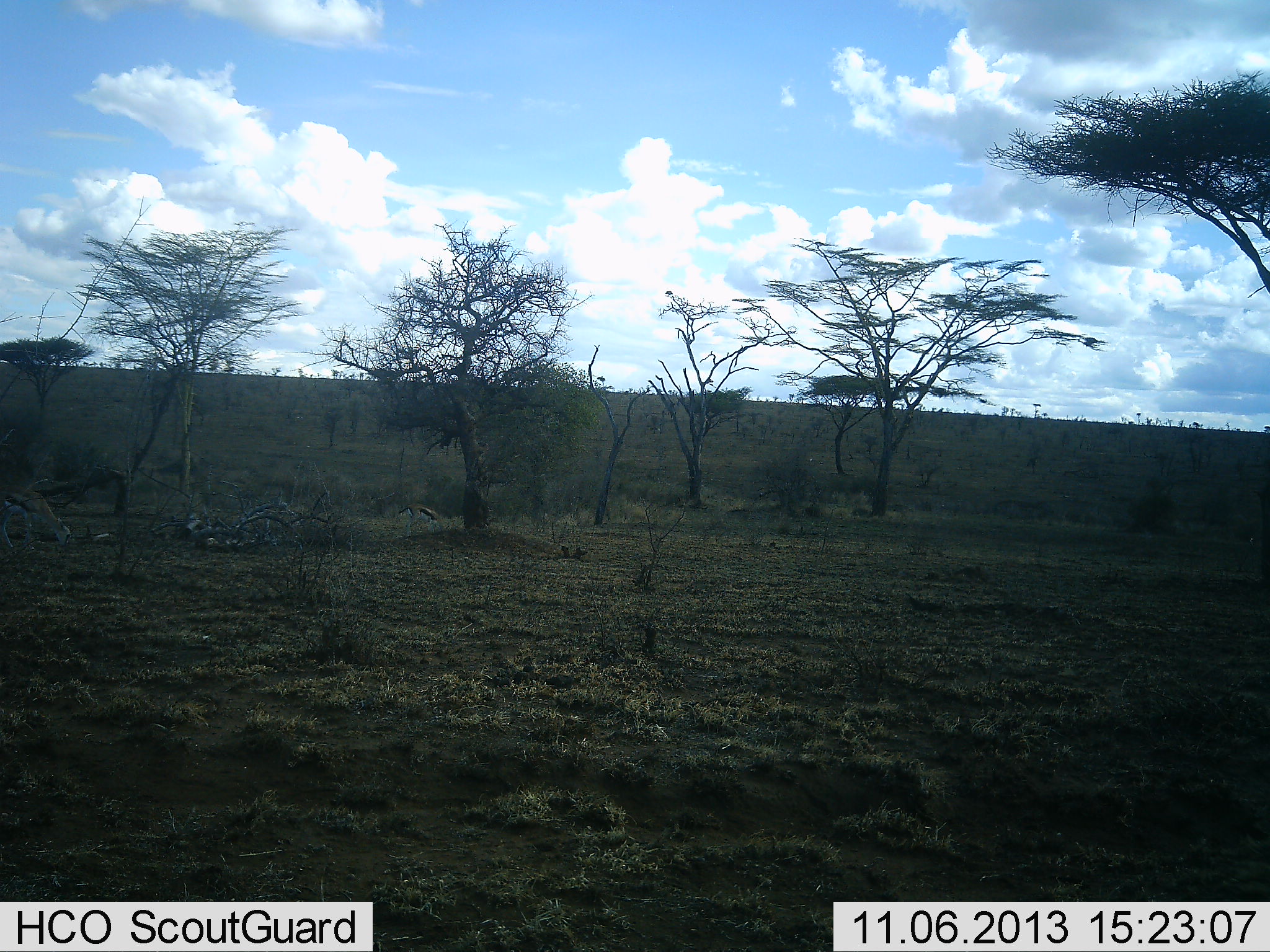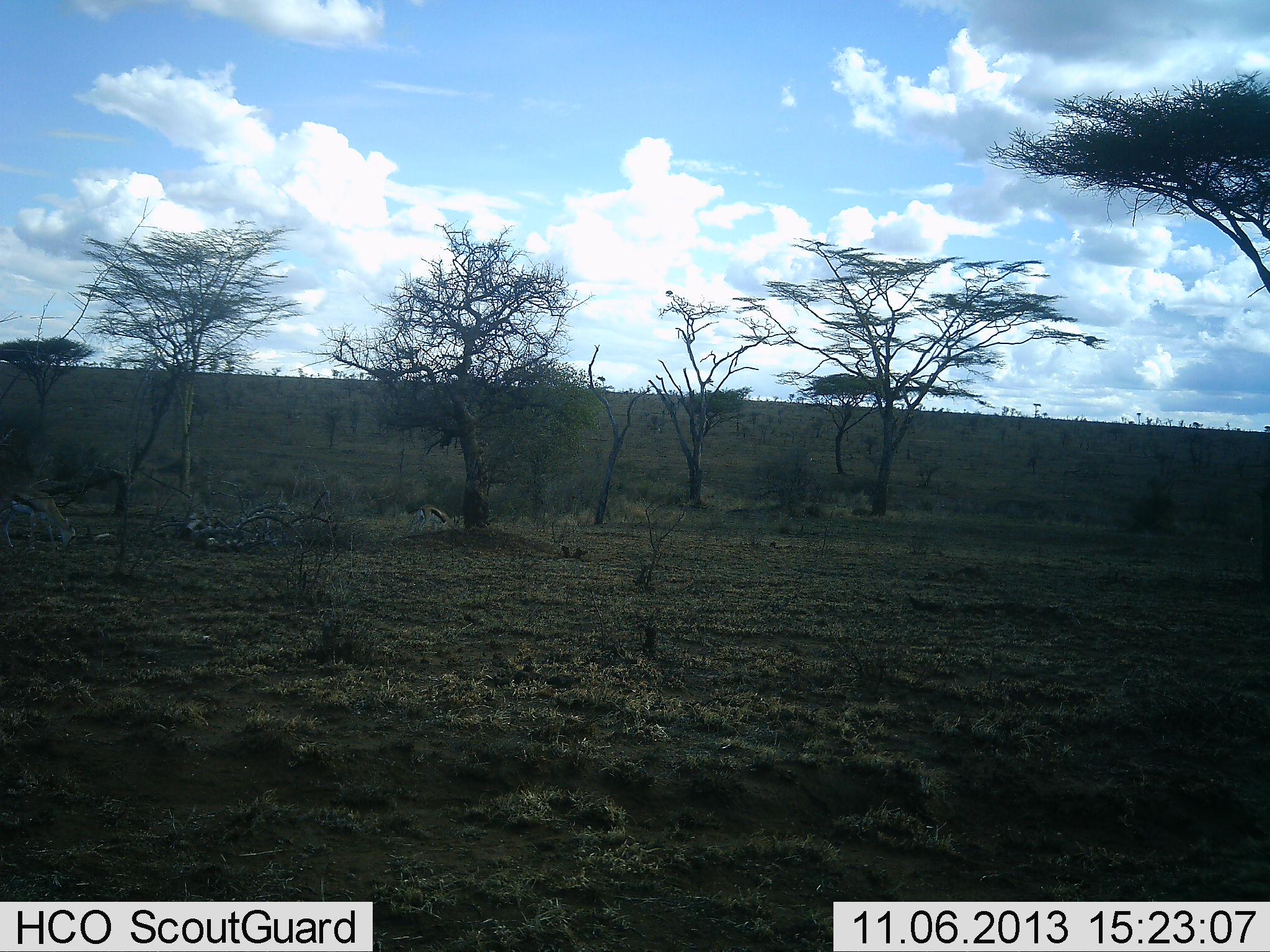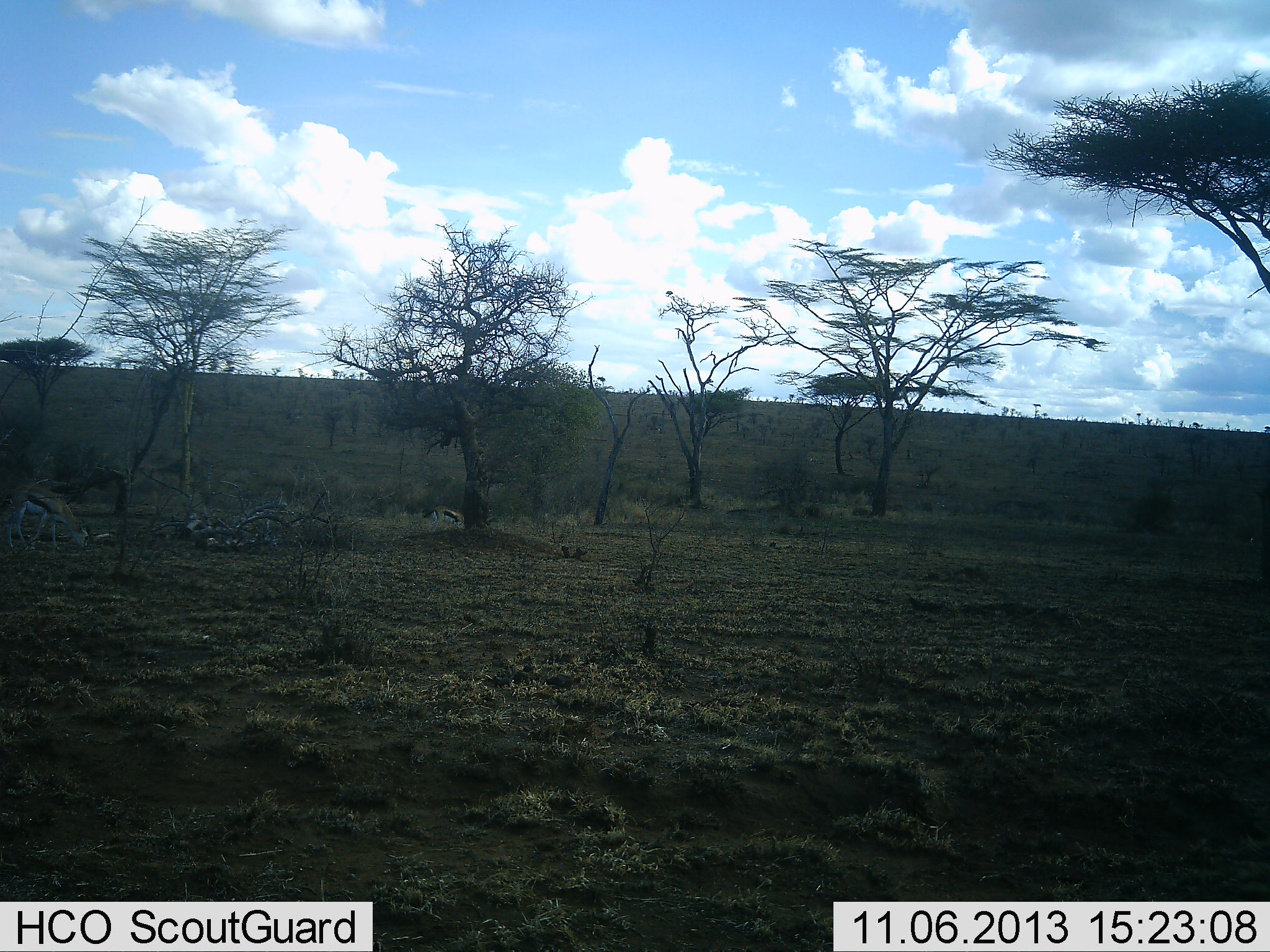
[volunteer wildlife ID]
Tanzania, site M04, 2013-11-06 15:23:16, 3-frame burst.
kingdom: Animalia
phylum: Chordata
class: Mammalia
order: Artiodactyla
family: Bovidae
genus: Eudorcas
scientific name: Eudorcas thomsonii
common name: thomson's gazelle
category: gazellethomsons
Gazellethomsons (thomson's gazelle) (Eudorcas thomsonii), count 2. Behavior (volunteer vote fractions): standing 0%, resting 0%, moving 50%, interacting 0%. Young present (vote fraction): 10%. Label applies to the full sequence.